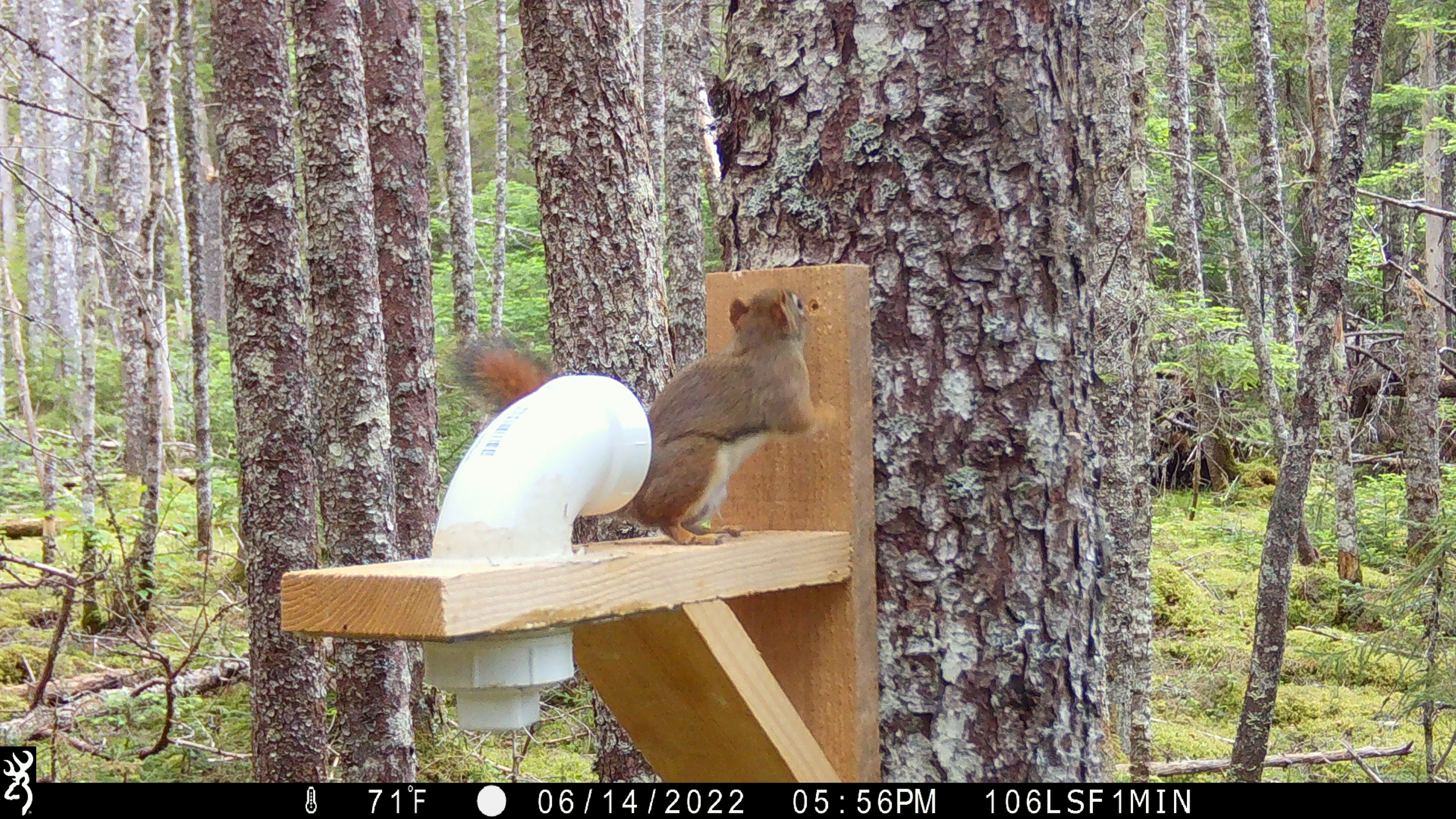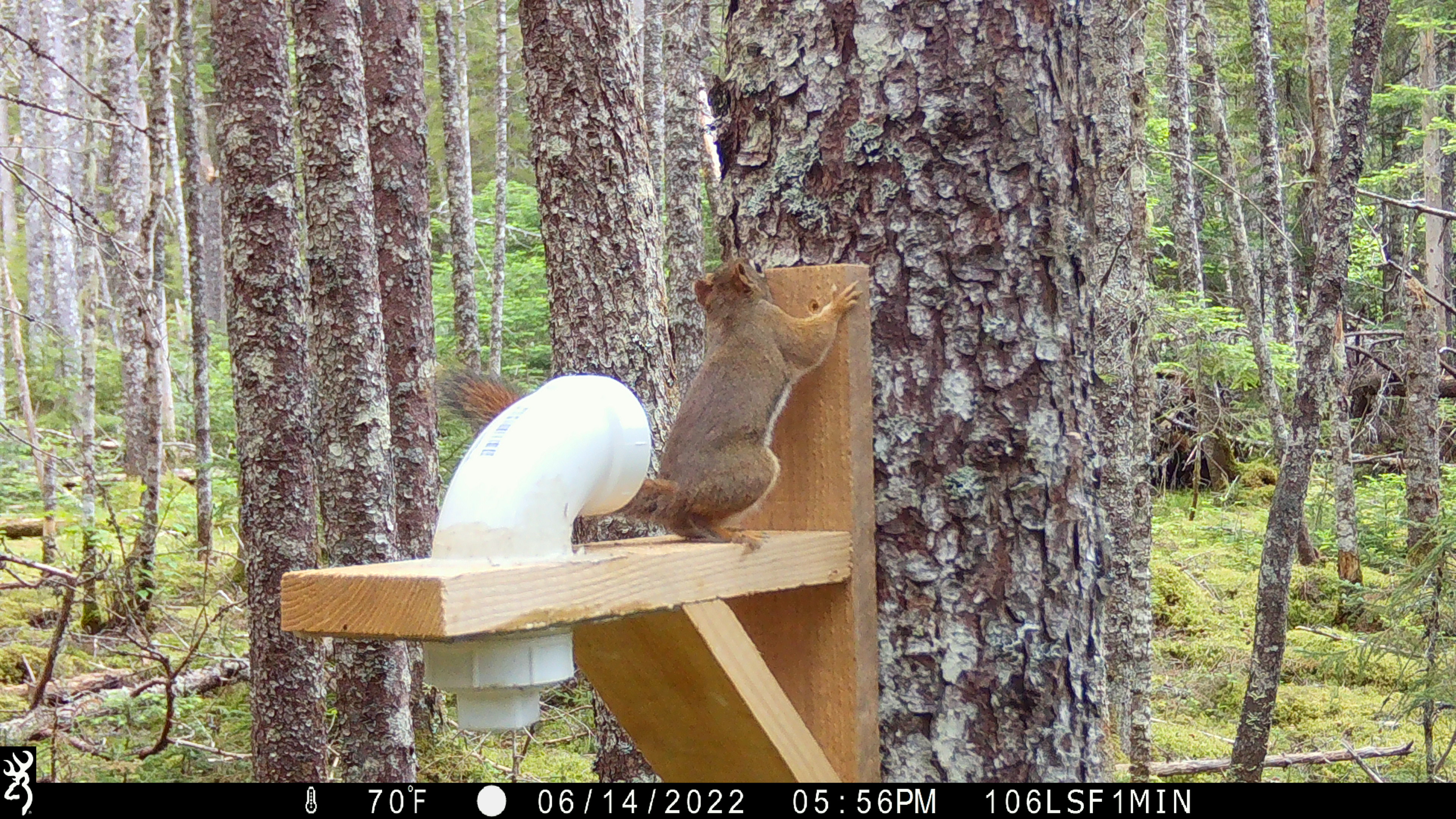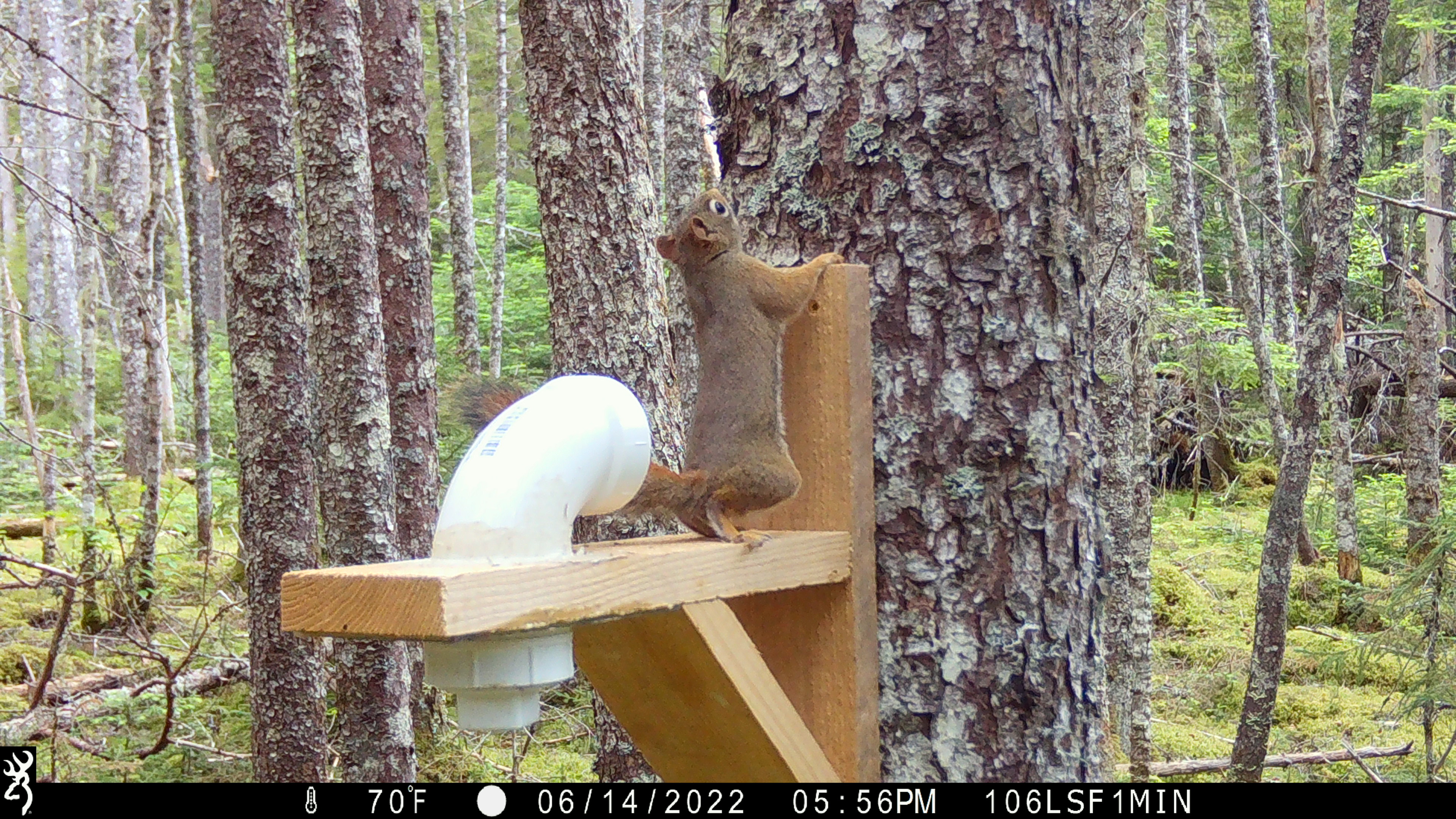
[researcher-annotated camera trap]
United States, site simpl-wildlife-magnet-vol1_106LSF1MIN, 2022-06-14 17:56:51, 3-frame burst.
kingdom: Animalia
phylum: Chordata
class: Mammalia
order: Rodentia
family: Sciuridae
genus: Tamiasciurus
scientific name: Tamiasciurus hudsonicus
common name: red squirrel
Red squirrel (Tamiasciurus hudsonicus).